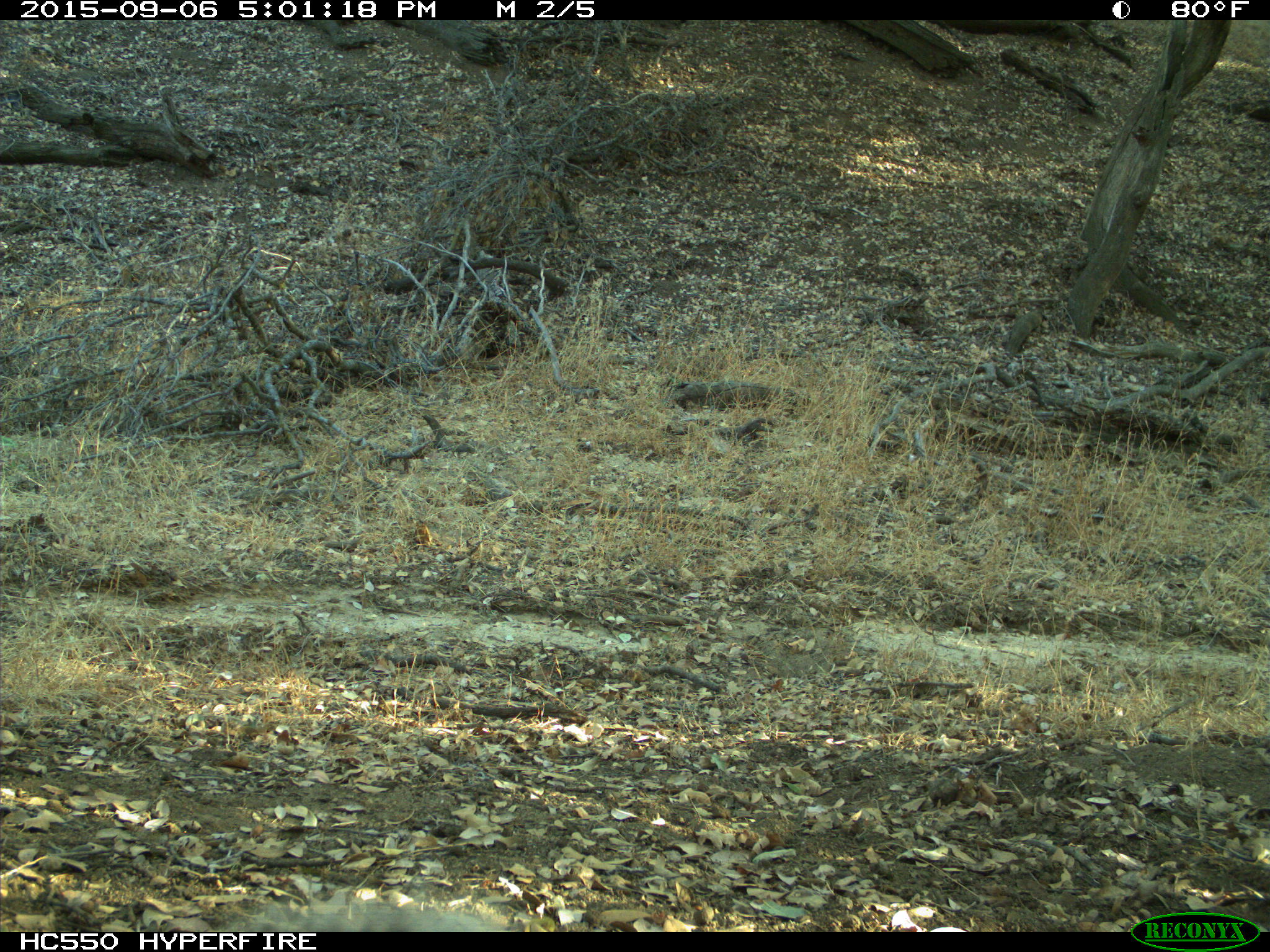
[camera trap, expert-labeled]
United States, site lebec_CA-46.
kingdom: Animalia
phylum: Chordata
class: Mammalia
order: Rodentia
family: Sciuridae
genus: Sciurus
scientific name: Sciurus carolinensis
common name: eastern gray squirrel